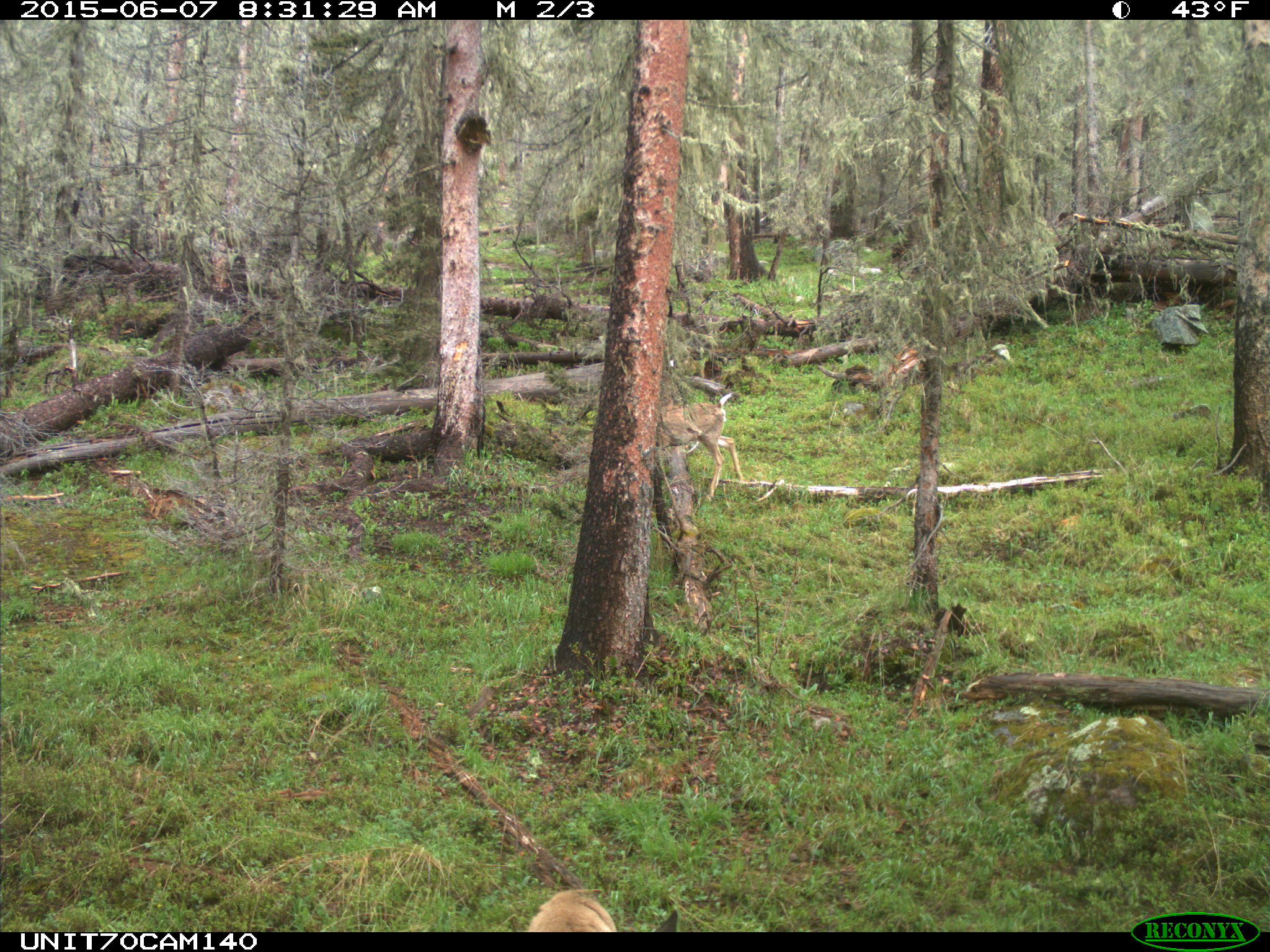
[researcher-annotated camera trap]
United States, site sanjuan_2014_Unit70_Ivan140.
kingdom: Animalia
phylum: Chordata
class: Mammalia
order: Artiodactyla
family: Cervidae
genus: Odocoileus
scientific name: Odocoileus hemionus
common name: mule deer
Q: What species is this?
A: Odocoileus hemionus (mule deer).